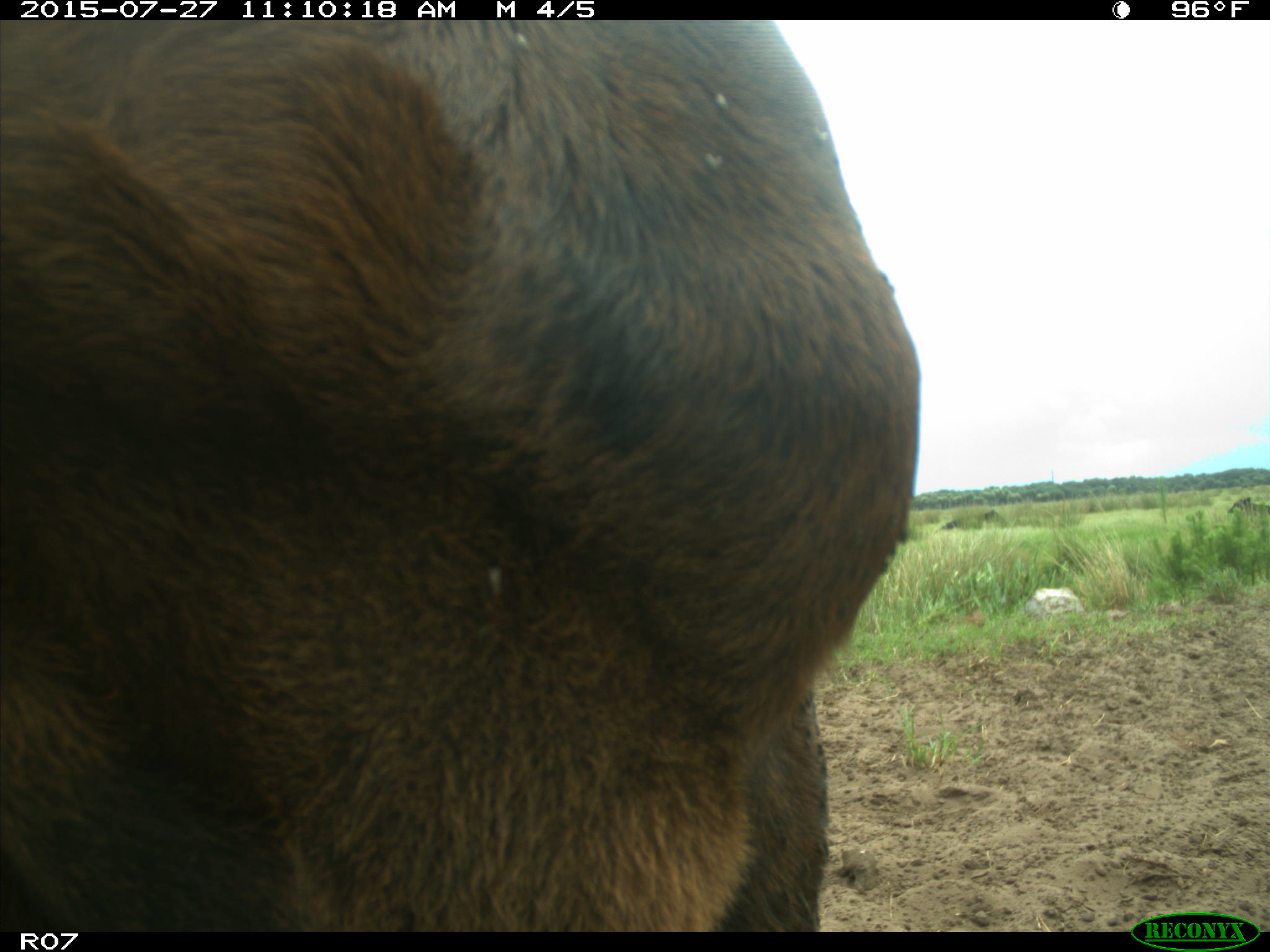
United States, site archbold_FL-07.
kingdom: Animalia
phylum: Chordata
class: Mammalia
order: Artiodactyla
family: Bovidae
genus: Bos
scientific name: Bos taurus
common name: domestic cow